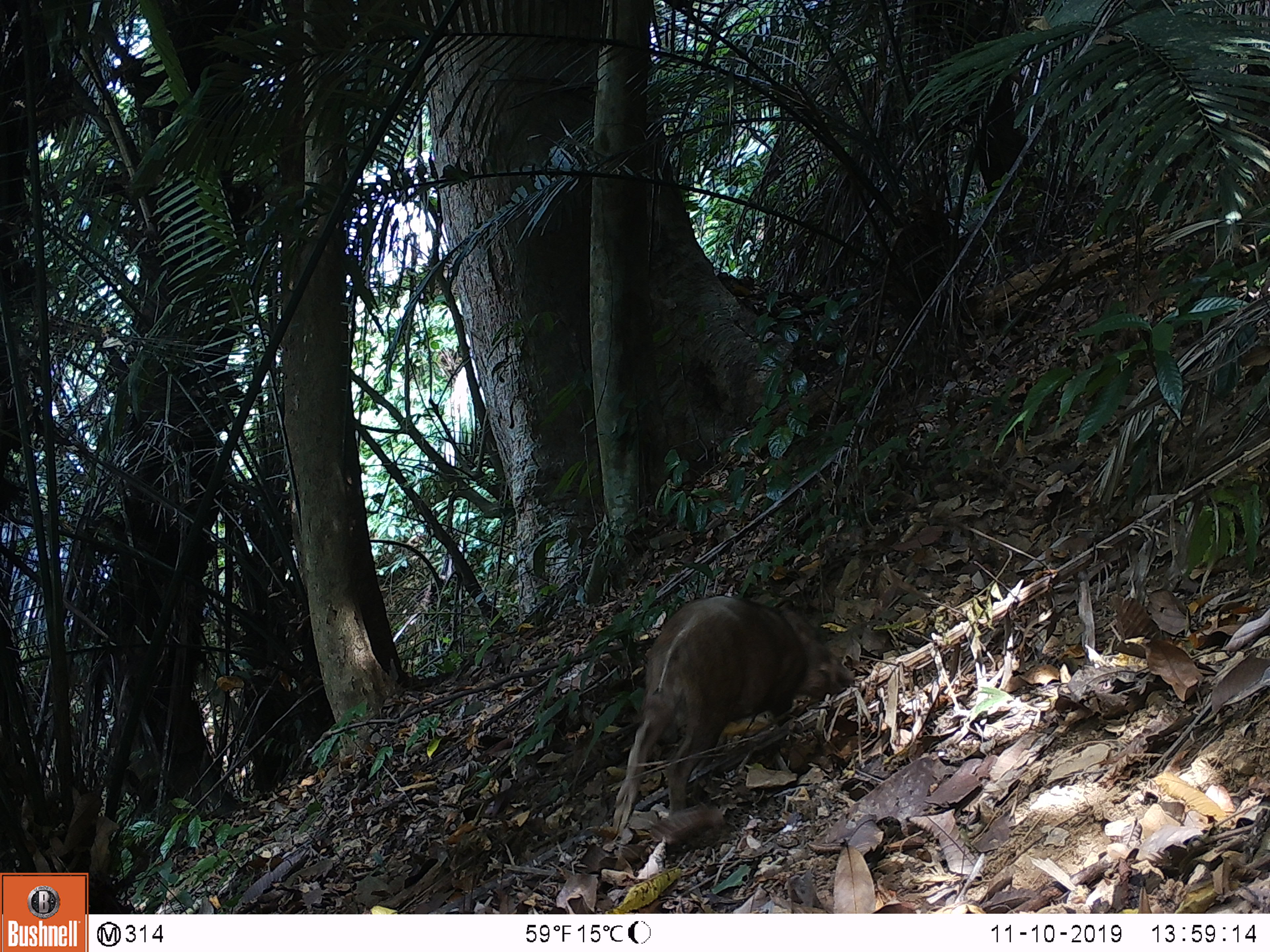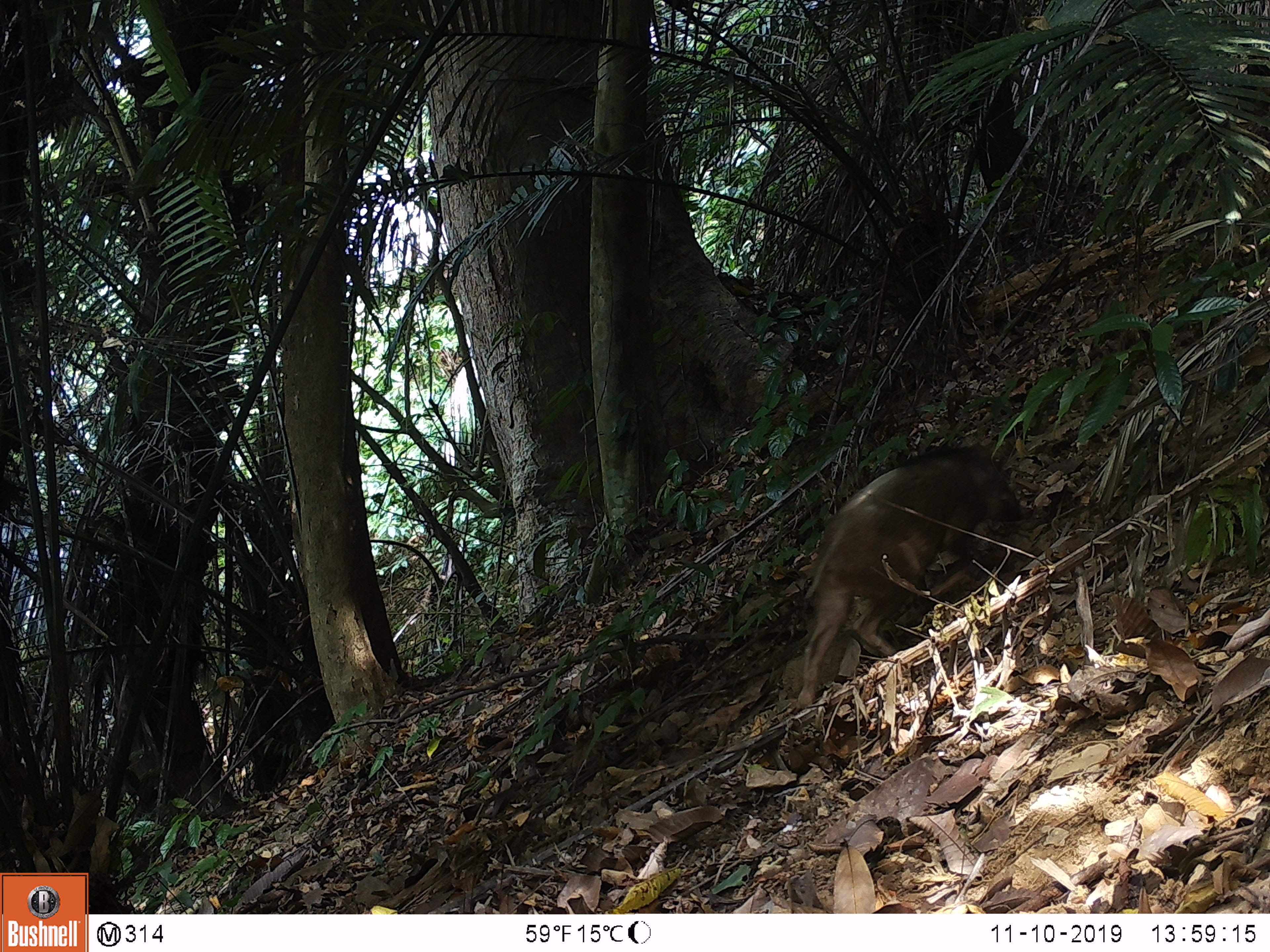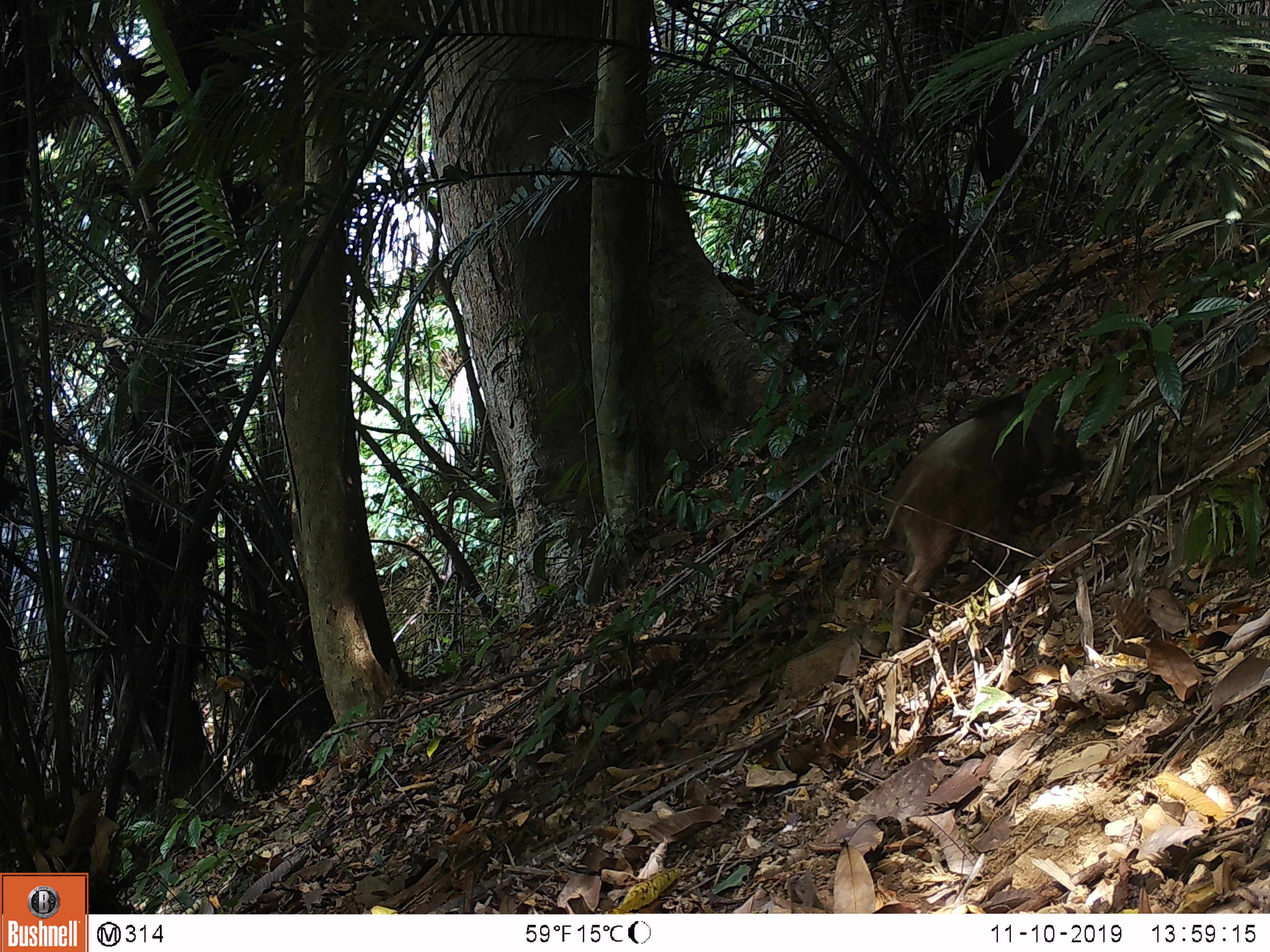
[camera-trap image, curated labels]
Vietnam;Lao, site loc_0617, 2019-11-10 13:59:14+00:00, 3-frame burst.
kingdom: Animalia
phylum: Chordata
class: Mammalia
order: Artiodactyla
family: Suidae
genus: Sus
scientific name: Sus scrofa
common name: eurasian wild pig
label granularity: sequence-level